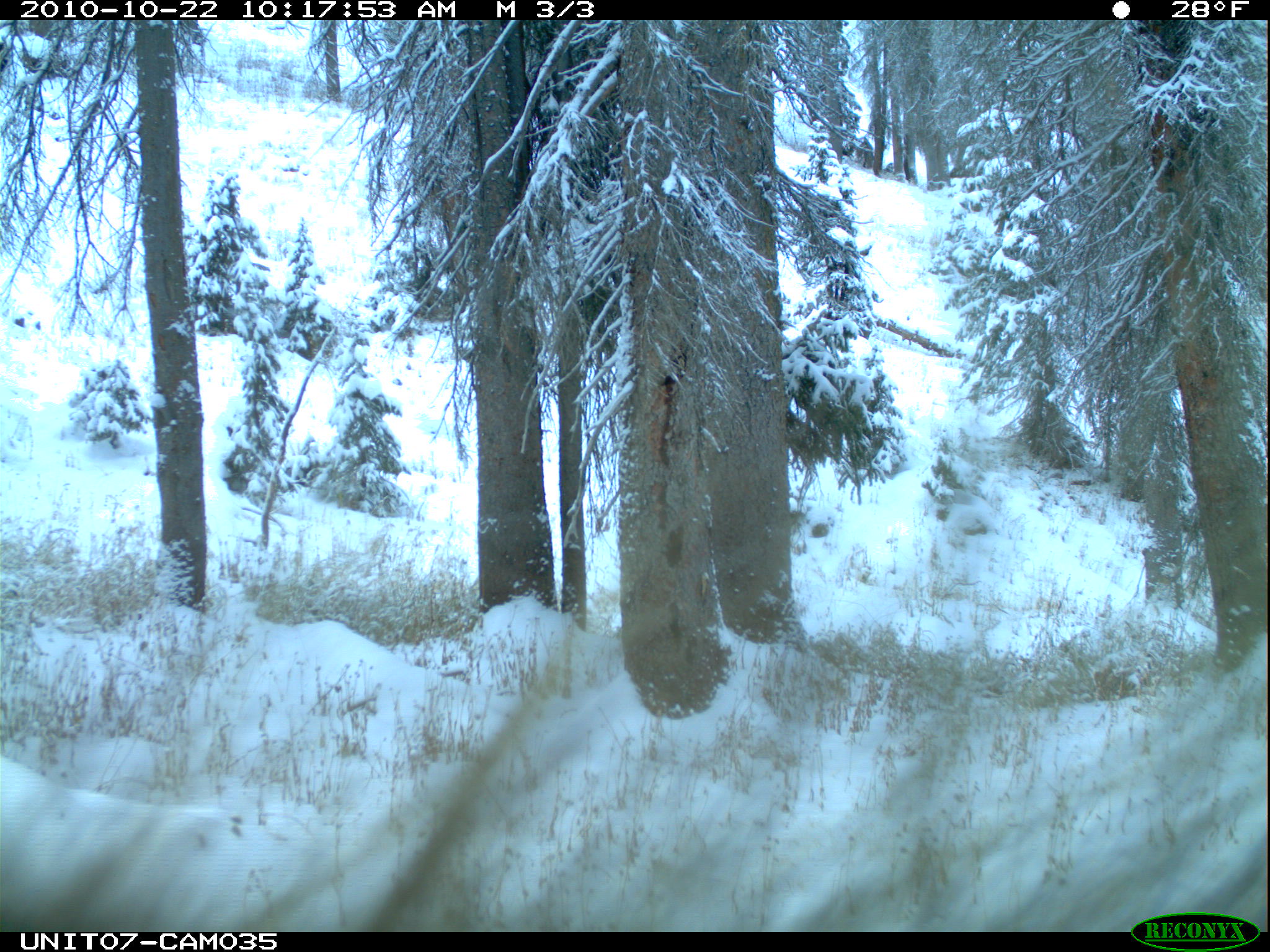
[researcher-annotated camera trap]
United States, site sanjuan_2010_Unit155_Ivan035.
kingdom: Animalia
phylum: Chordata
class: Mammalia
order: Rodentia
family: Erethizontidae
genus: Erethizon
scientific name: Erethizon dorsatum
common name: north american porcupine